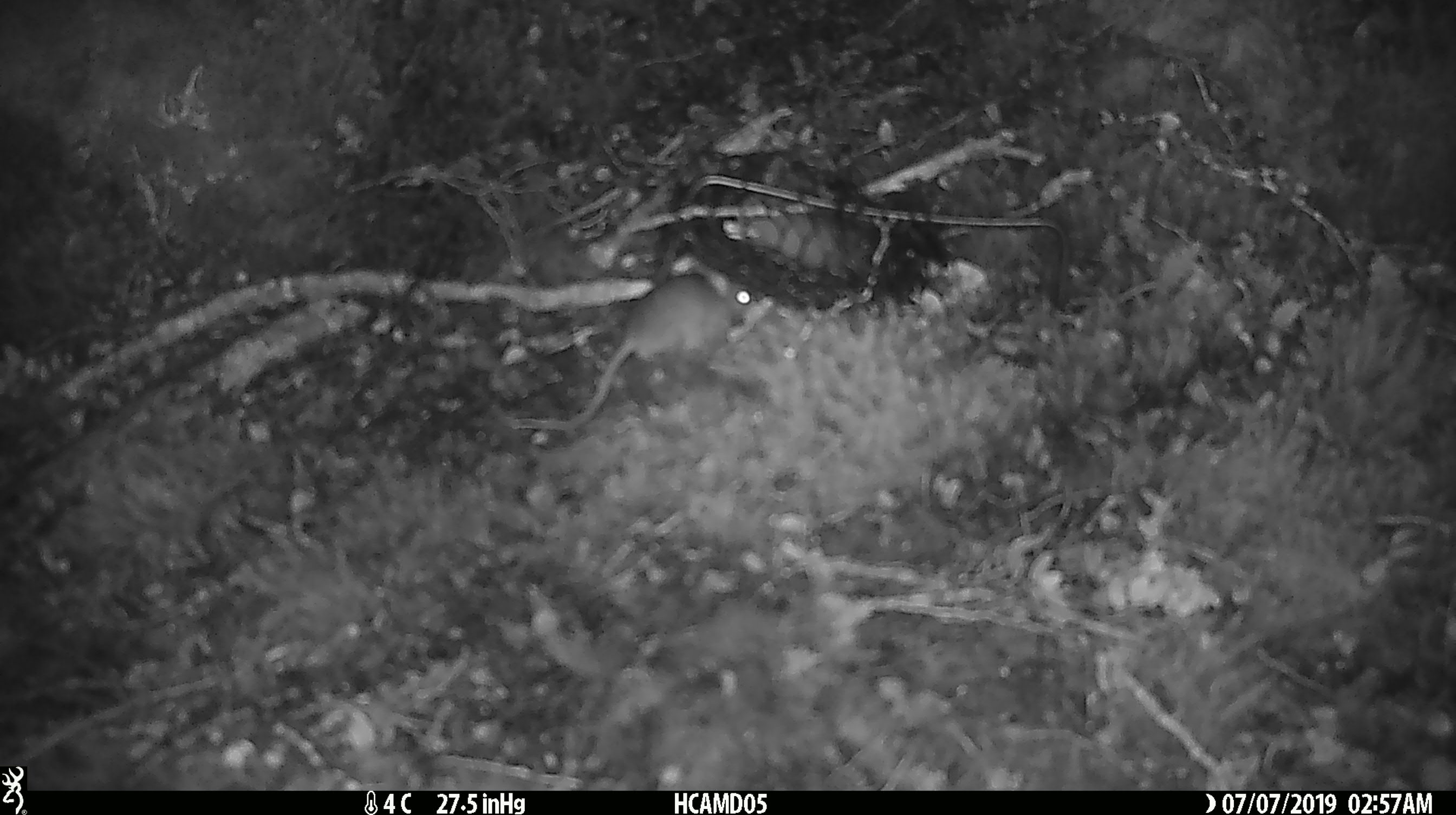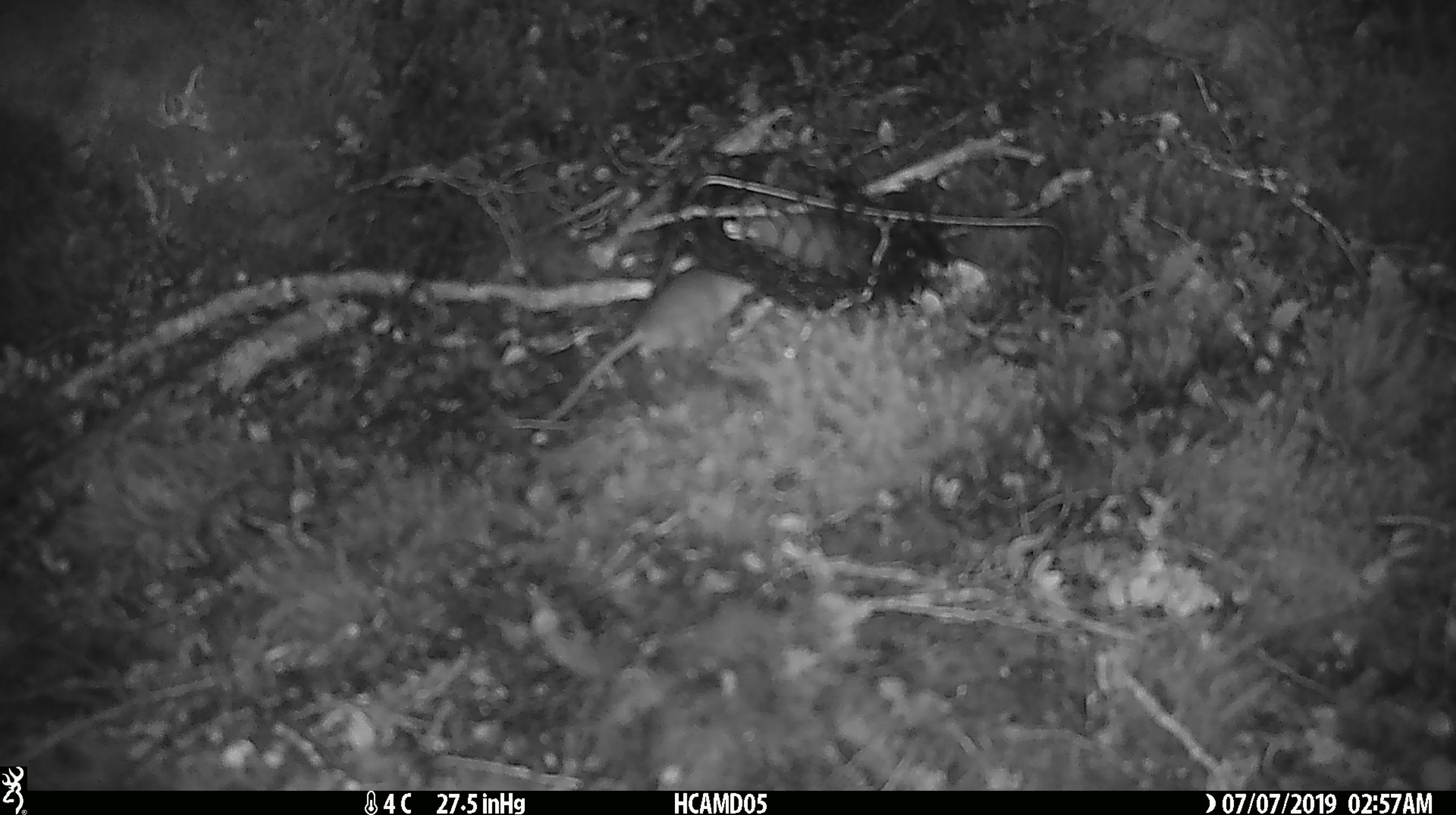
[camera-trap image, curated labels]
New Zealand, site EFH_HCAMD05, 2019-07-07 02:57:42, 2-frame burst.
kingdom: Animalia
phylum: Chordata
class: Mammalia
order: Rodentia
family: Muridae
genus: Mus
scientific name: Mus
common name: mouse